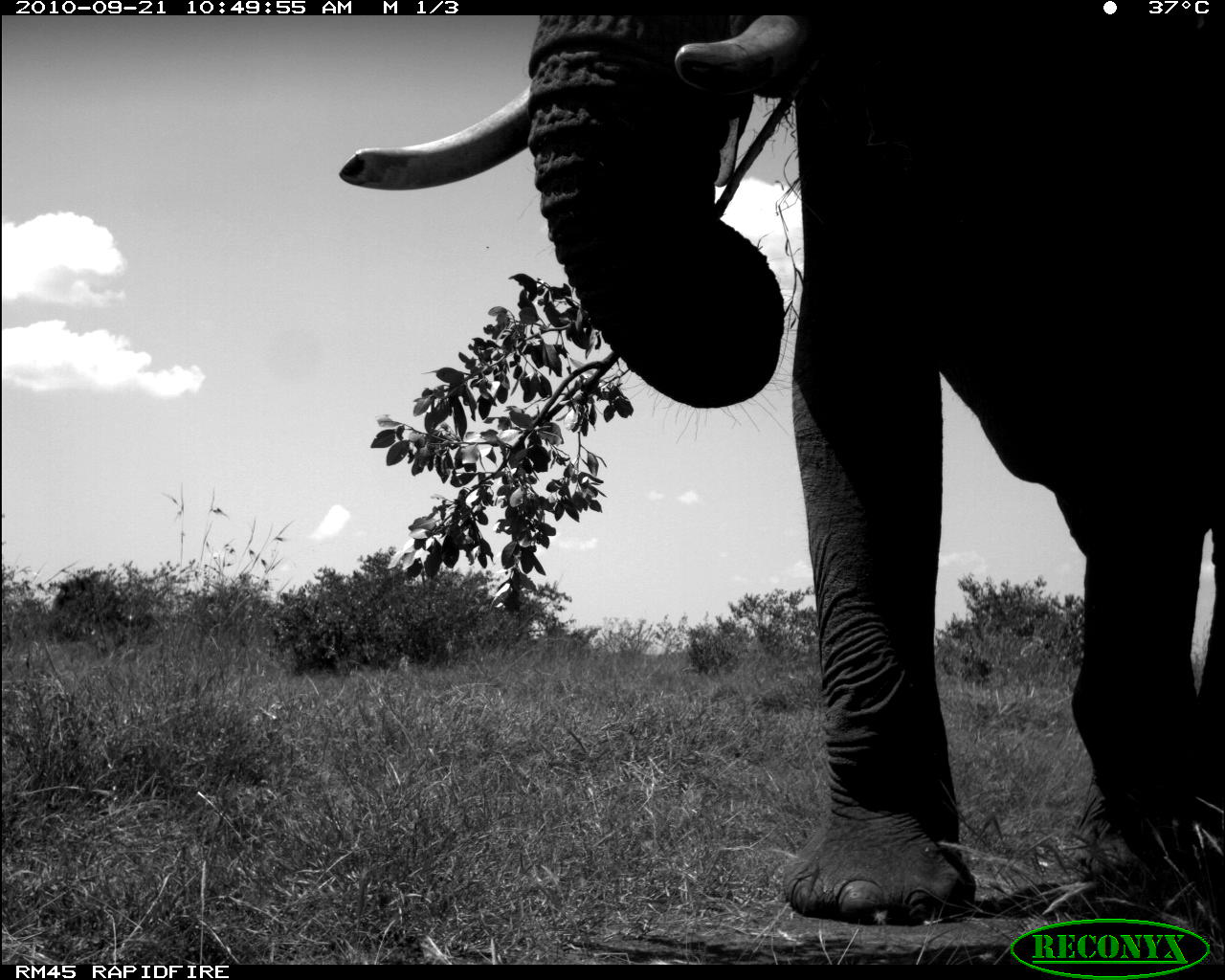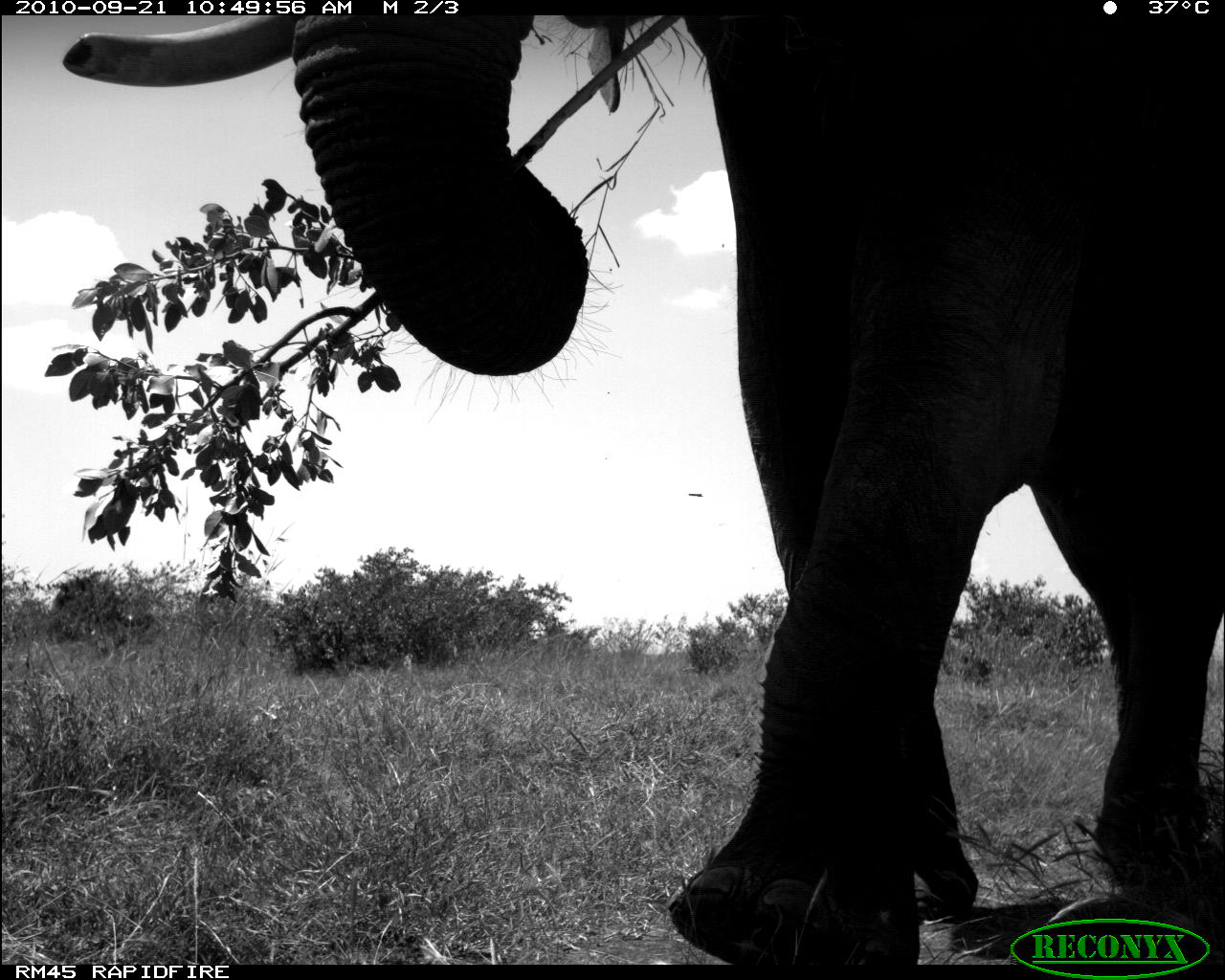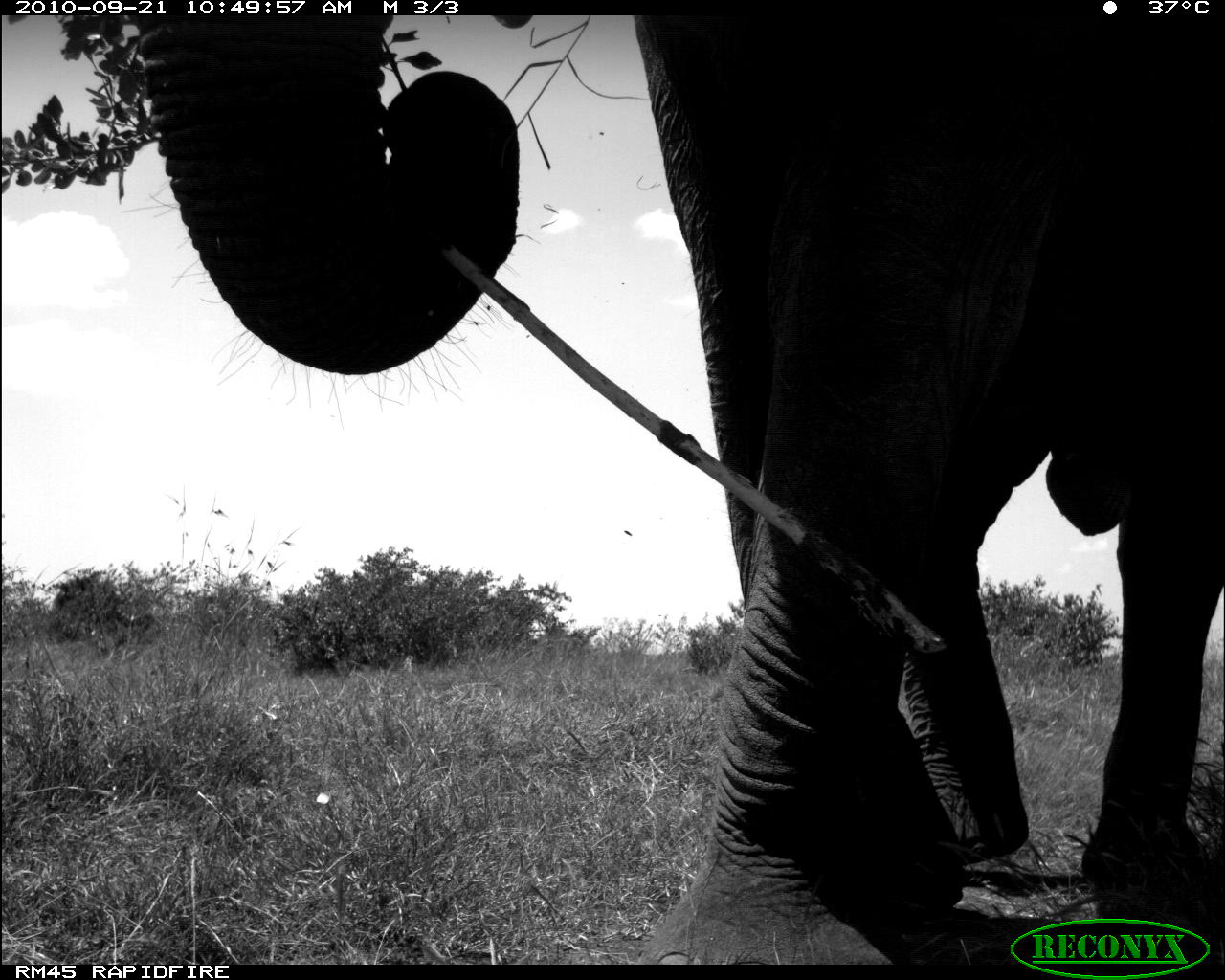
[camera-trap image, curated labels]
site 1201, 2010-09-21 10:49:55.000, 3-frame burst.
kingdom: Animalia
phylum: Chordata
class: Mammalia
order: Proboscidea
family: Elephantidae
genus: Loxodonta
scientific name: Loxodonta africana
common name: african bush elephant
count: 1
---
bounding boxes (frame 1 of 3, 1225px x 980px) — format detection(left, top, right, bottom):
loxodonta africana: detection(336, 15, 1225, 921)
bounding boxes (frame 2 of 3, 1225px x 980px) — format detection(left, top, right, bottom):
loxodonta africana: detection(63, 16, 1225, 964)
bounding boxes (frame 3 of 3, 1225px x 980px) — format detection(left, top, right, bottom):
loxodonta africana: detection(132, 16, 1225, 964)